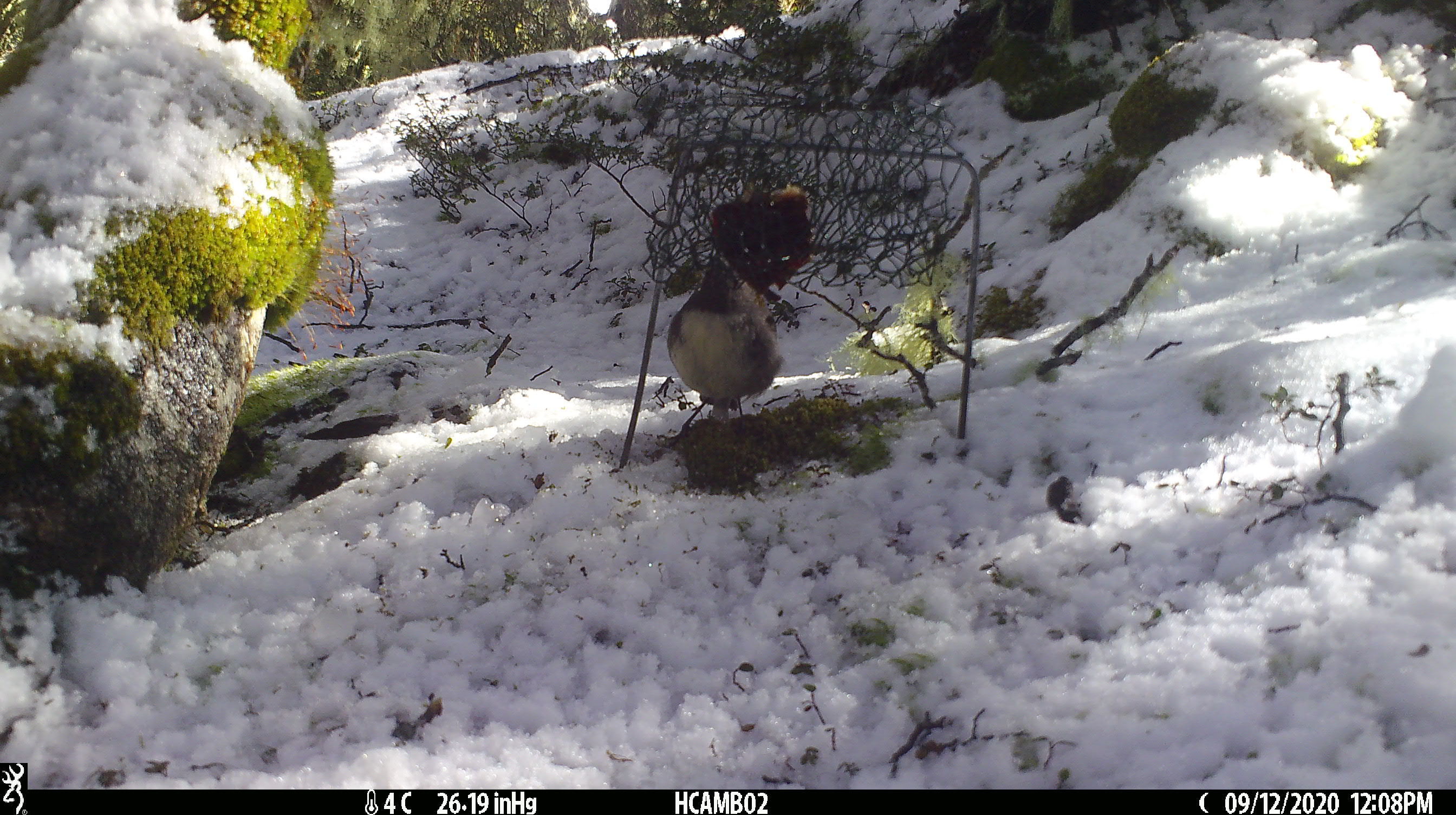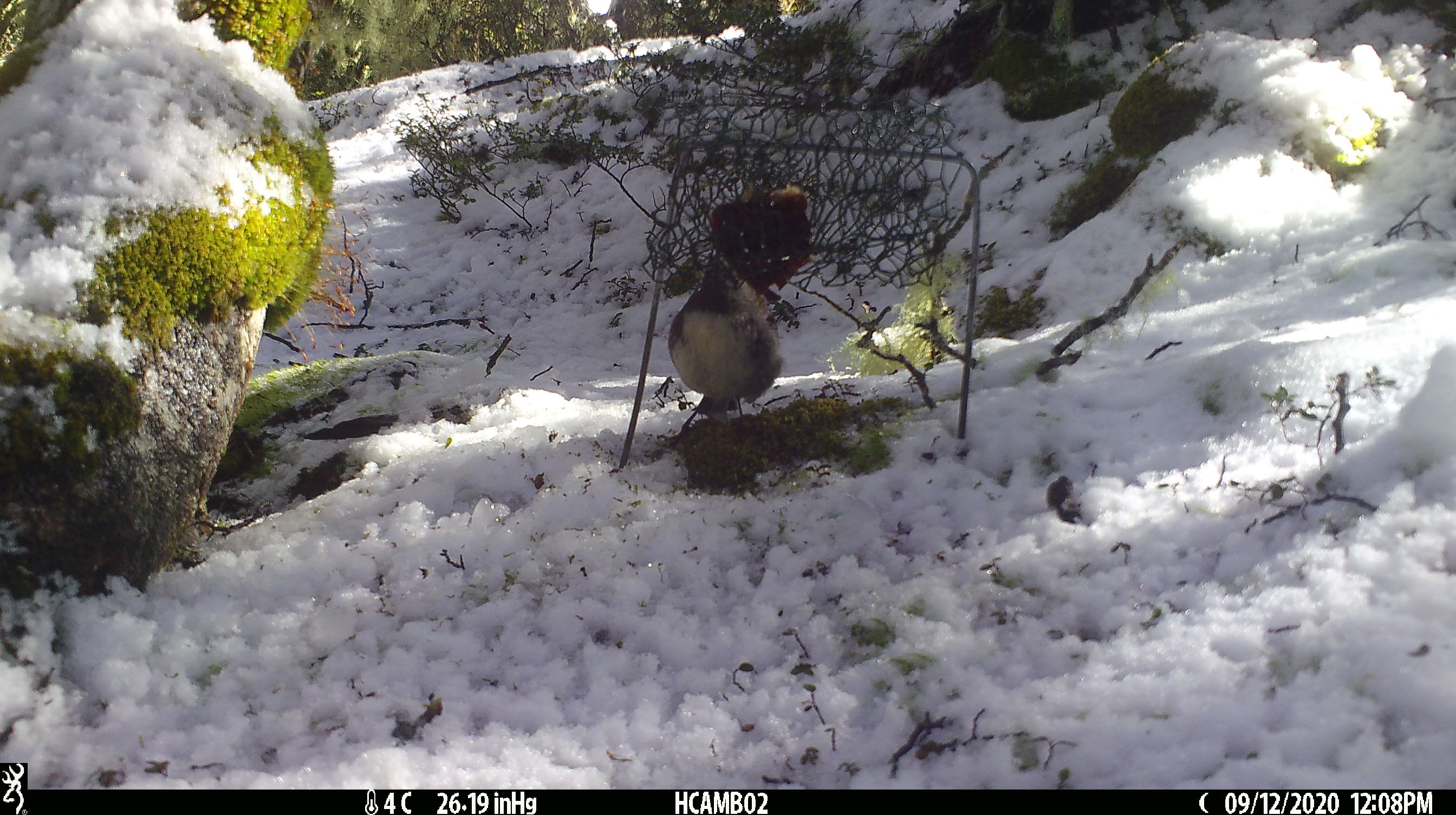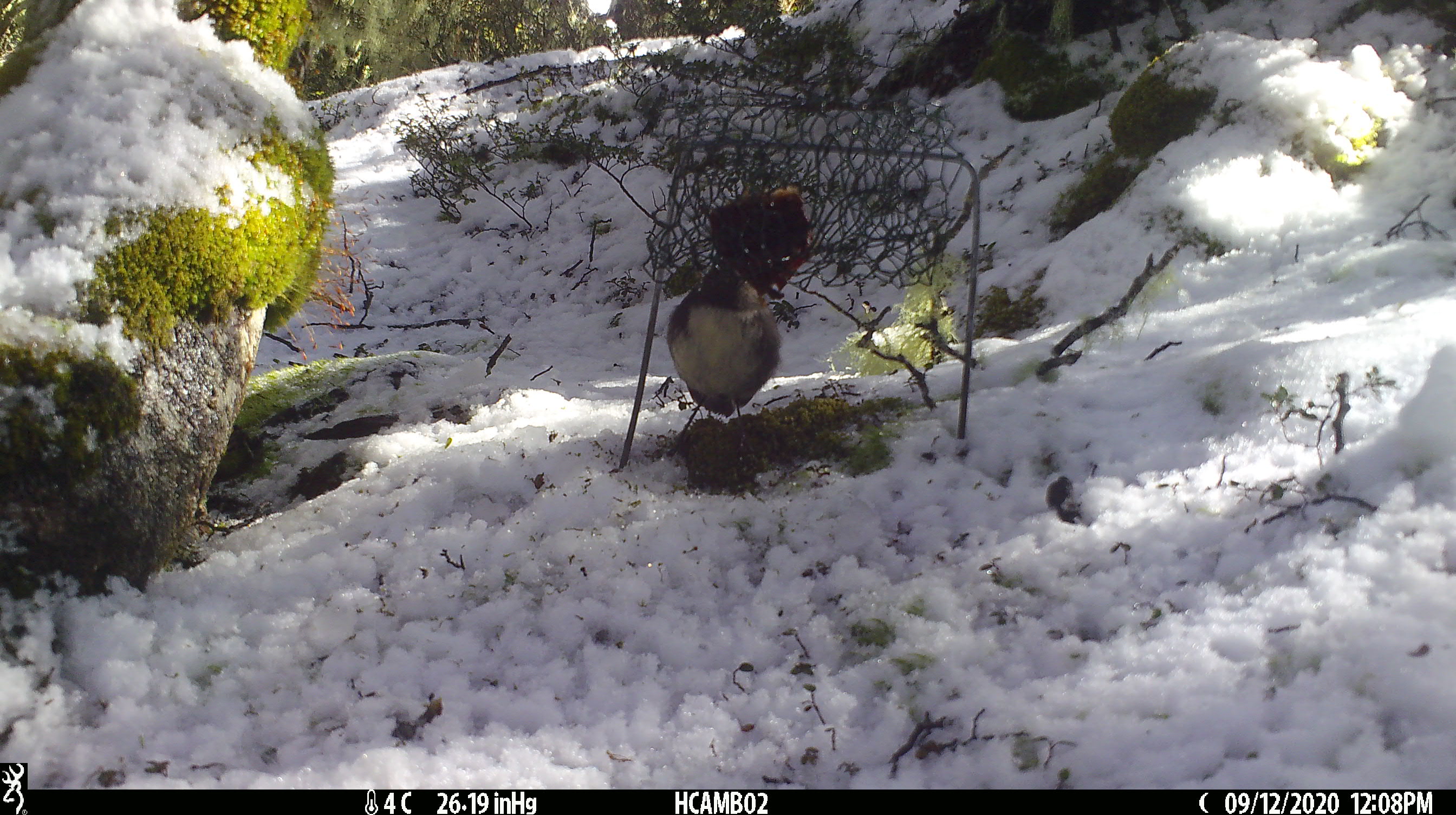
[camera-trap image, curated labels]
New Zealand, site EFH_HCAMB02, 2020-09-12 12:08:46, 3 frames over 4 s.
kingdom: Animalia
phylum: Chordata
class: Aves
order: Passeriformes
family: Petroicidae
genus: Petroica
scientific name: Petroica australis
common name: new zealand robin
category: robin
Robin (new zealand robin) (Petroica australis).